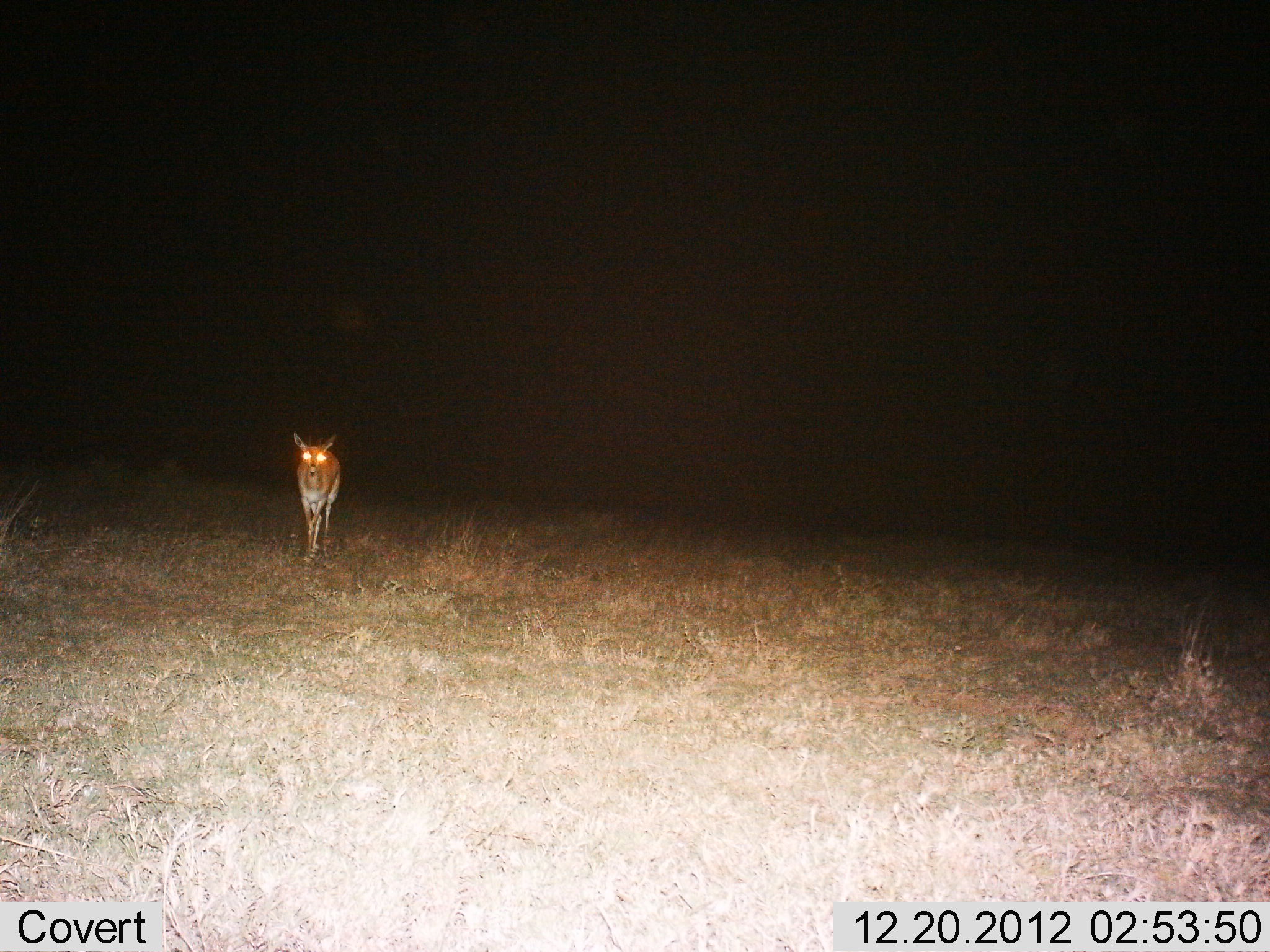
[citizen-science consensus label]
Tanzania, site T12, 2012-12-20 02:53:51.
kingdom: Animalia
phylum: Chordata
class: Mammalia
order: Artiodactyla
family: Bovidae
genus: Nanger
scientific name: Nanger granti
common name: grant's gazelle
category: gazellegrants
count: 1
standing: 70%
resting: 0%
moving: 30%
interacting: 0%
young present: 0%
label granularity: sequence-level